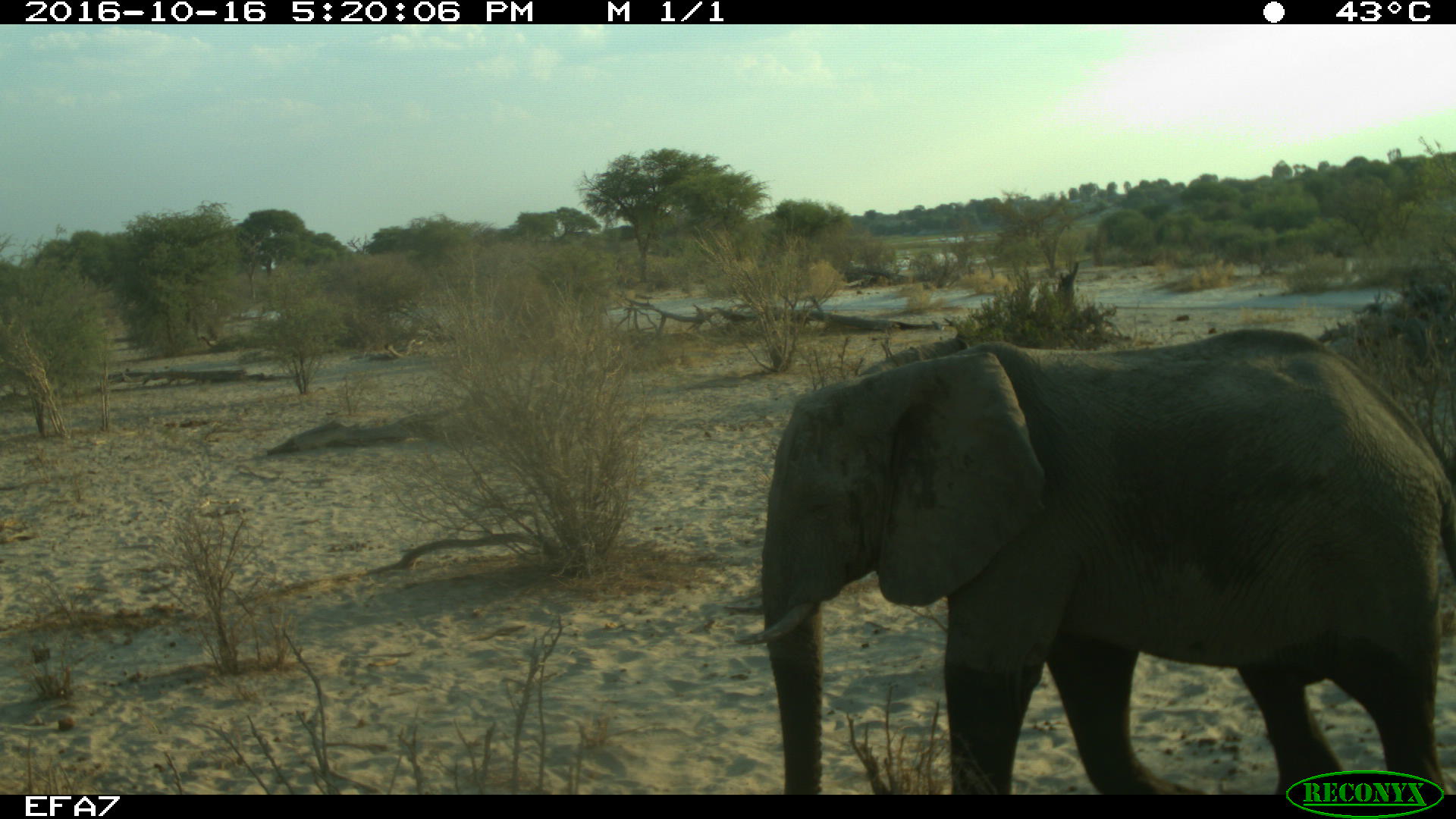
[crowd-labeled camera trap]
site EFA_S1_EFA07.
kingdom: Animalia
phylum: Chordata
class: Mammalia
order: Proboscidea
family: Elephantidae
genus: Loxodonta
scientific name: Loxodonta africana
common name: african bush elephant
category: elephant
Elephant (african bush elephant) (Loxodonta africana), count 1. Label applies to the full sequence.